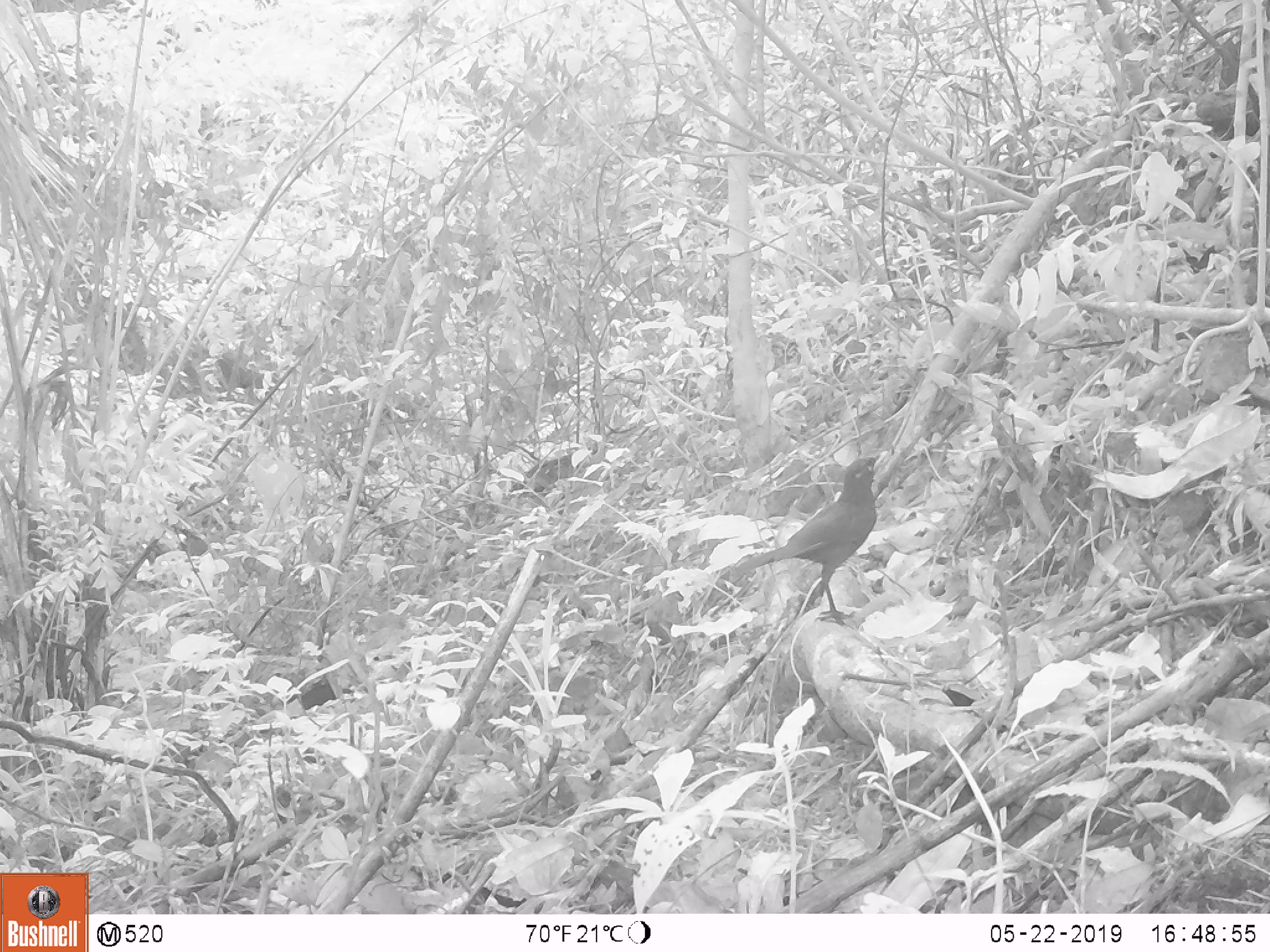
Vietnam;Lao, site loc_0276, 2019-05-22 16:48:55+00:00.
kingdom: Animalia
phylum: Chordata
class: Aves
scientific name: Aves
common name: bird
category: unidentified bird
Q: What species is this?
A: Unidentified bird (bird) (Aves).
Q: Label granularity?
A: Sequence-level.